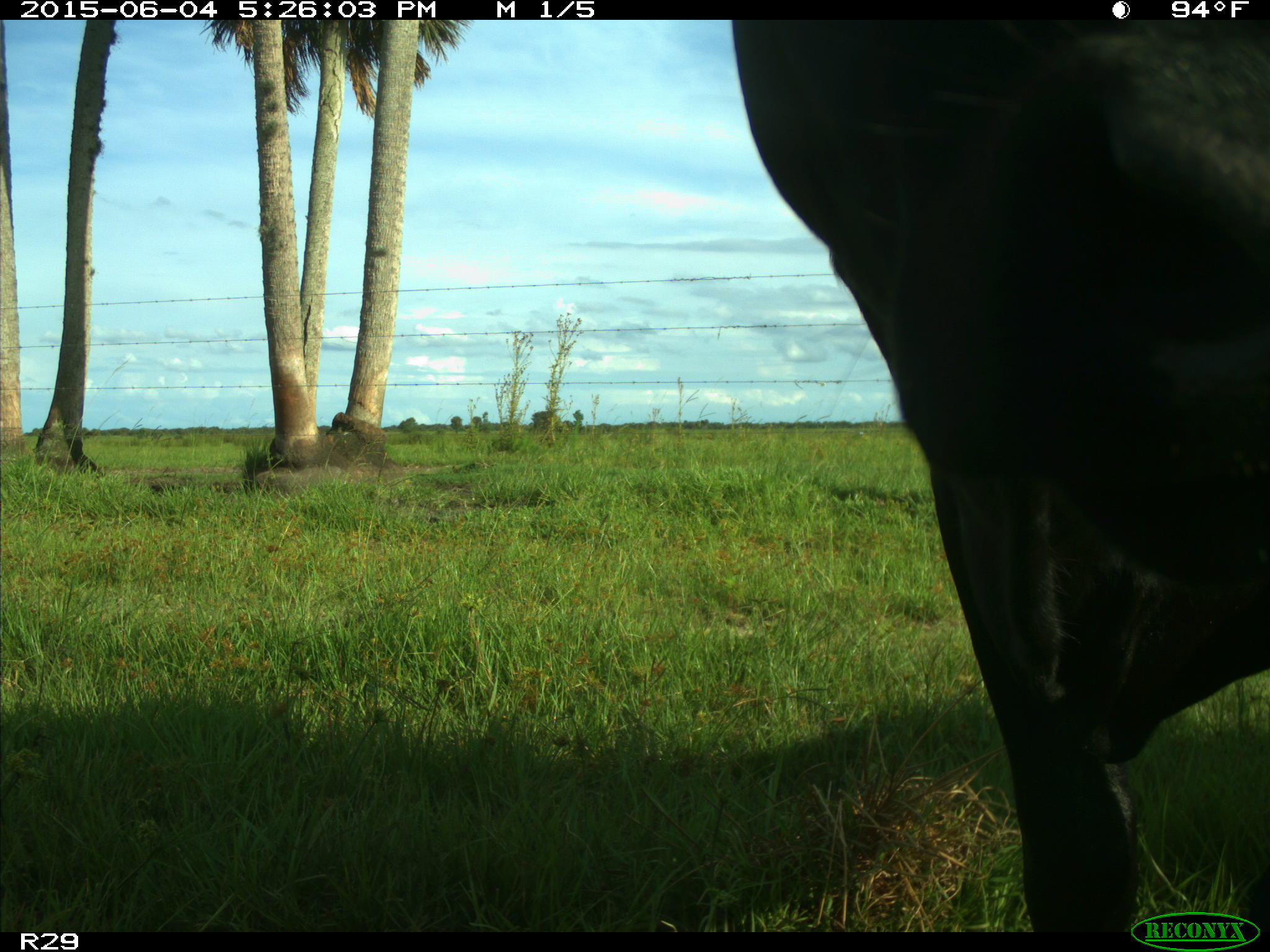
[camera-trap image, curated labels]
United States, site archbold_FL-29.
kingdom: Animalia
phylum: Chordata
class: Mammalia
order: Artiodactyla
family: Bovidae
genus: Bos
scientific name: Bos taurus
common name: domestic cow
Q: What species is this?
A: Bos taurus (domestic cow).